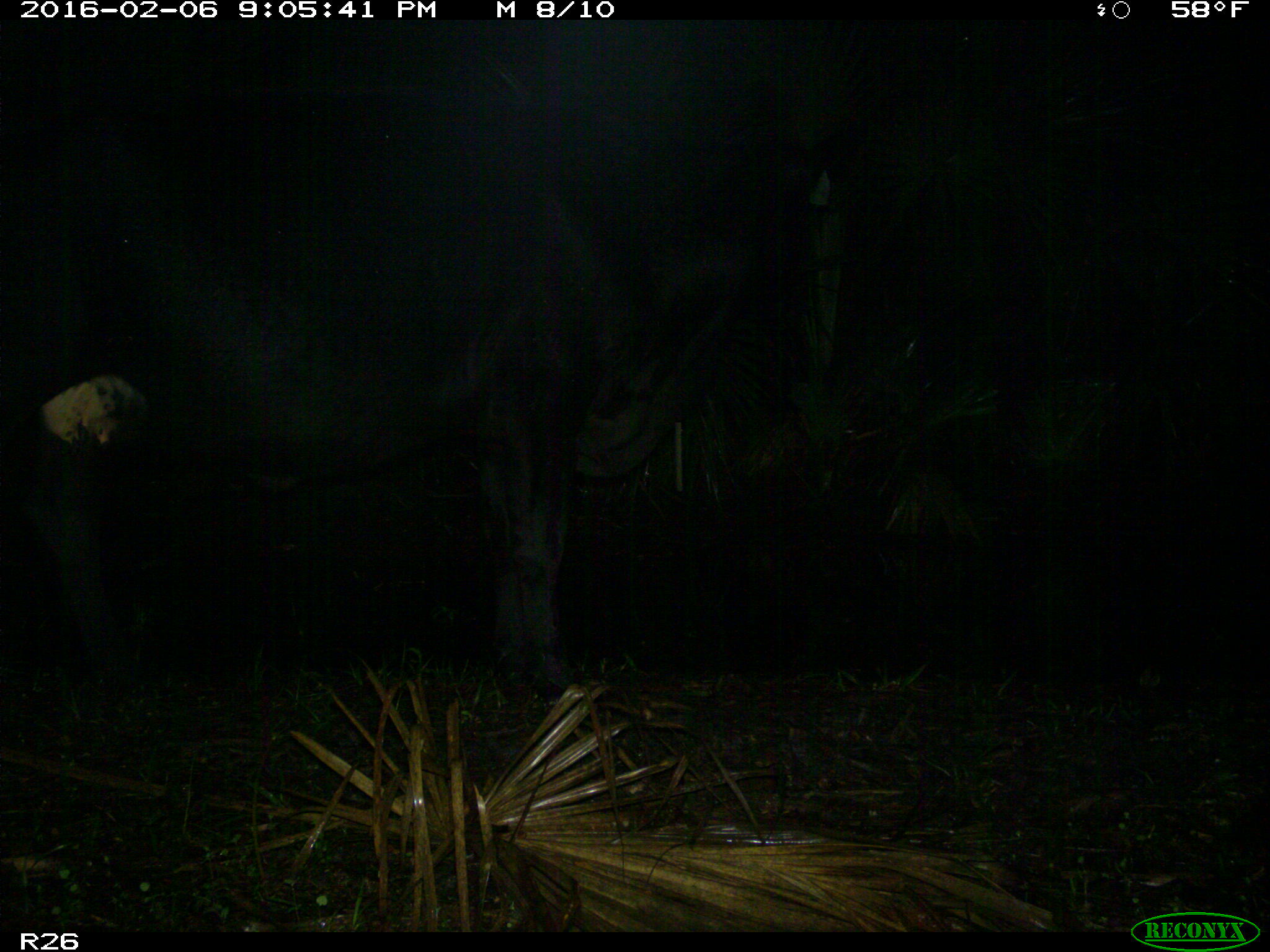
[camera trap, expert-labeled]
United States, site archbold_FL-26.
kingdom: Animalia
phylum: Chordata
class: Mammalia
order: Artiodactyla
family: Bovidae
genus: Bos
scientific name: Bos taurus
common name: domestic cow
Bos taurus (domestic cow).